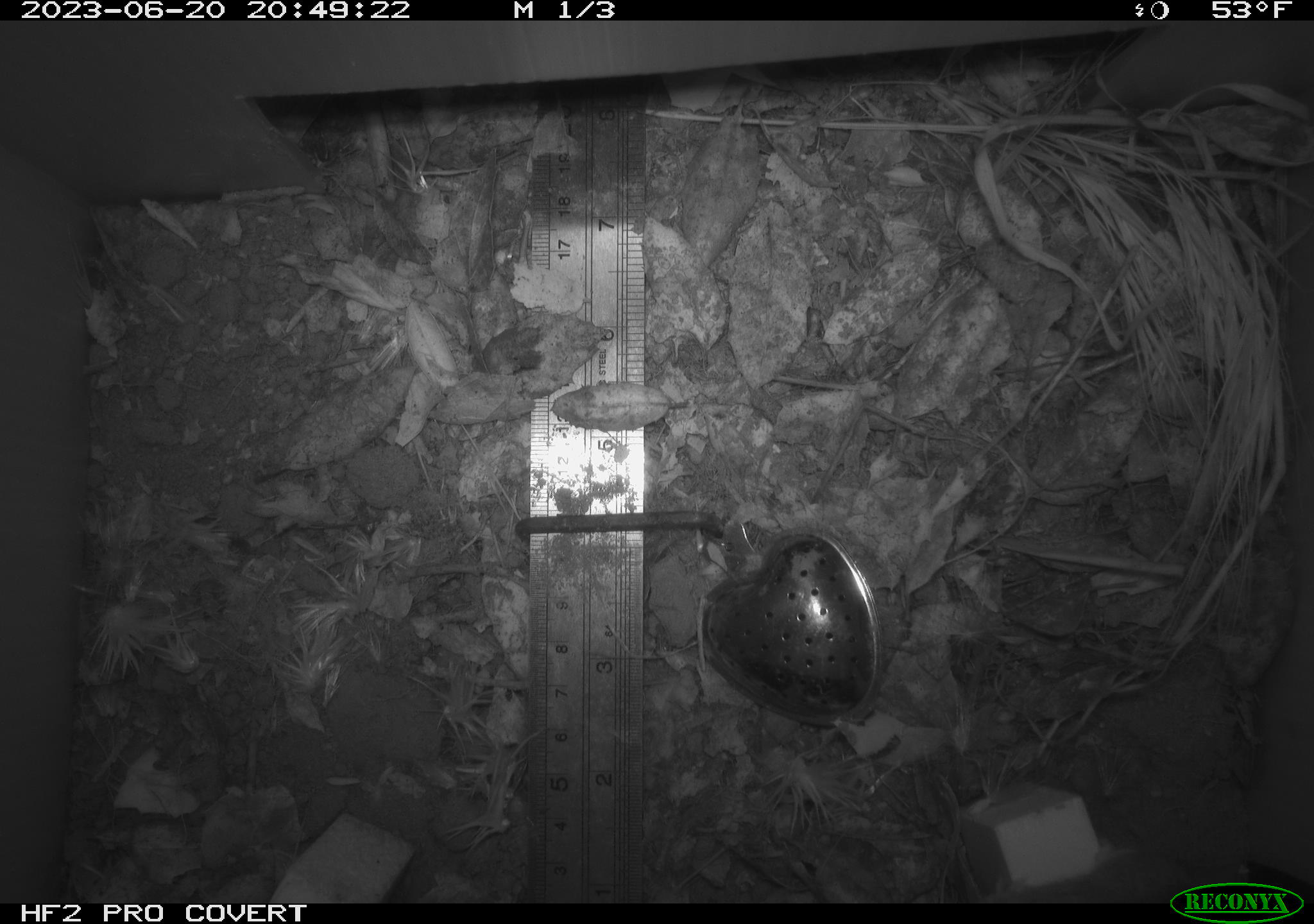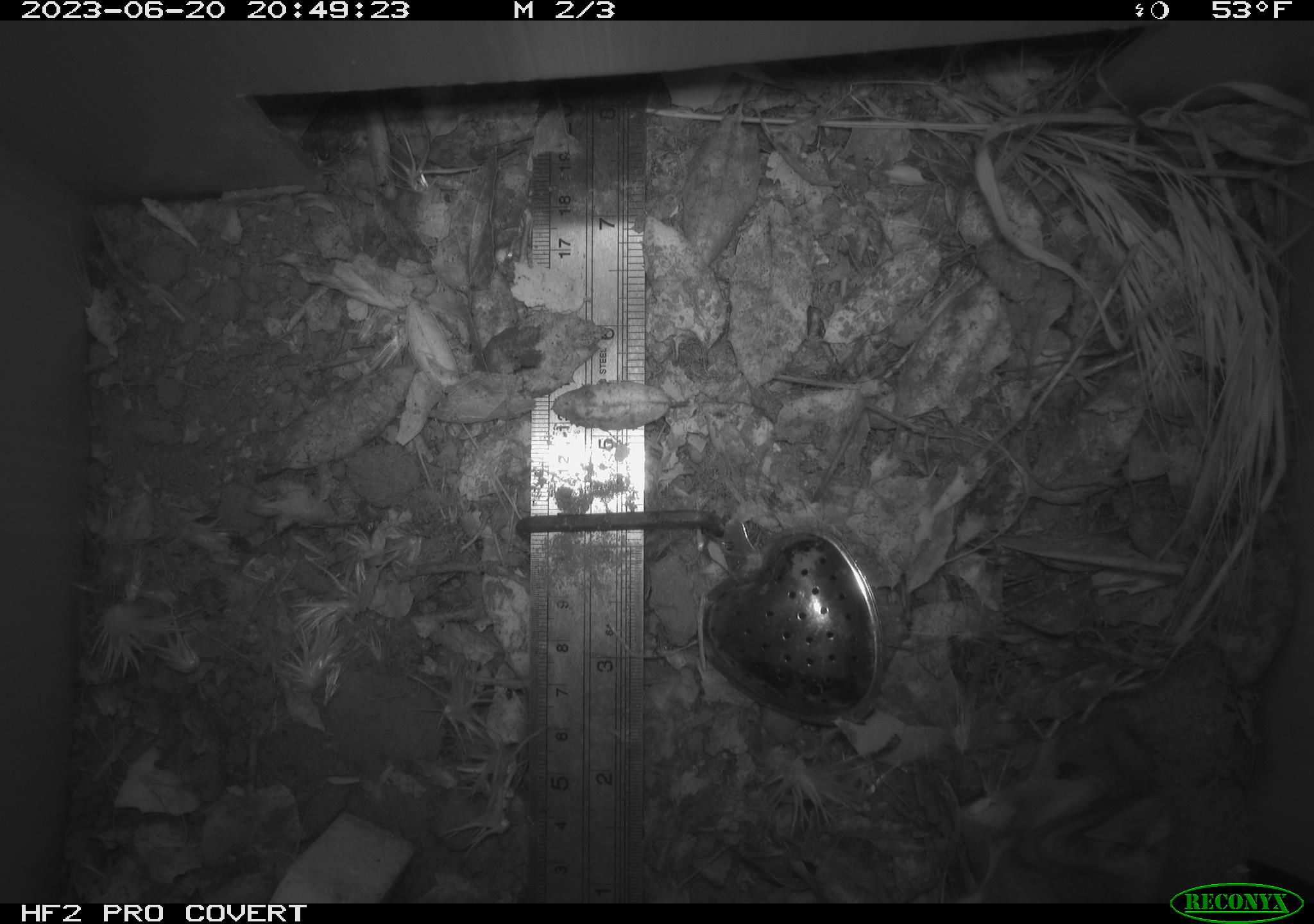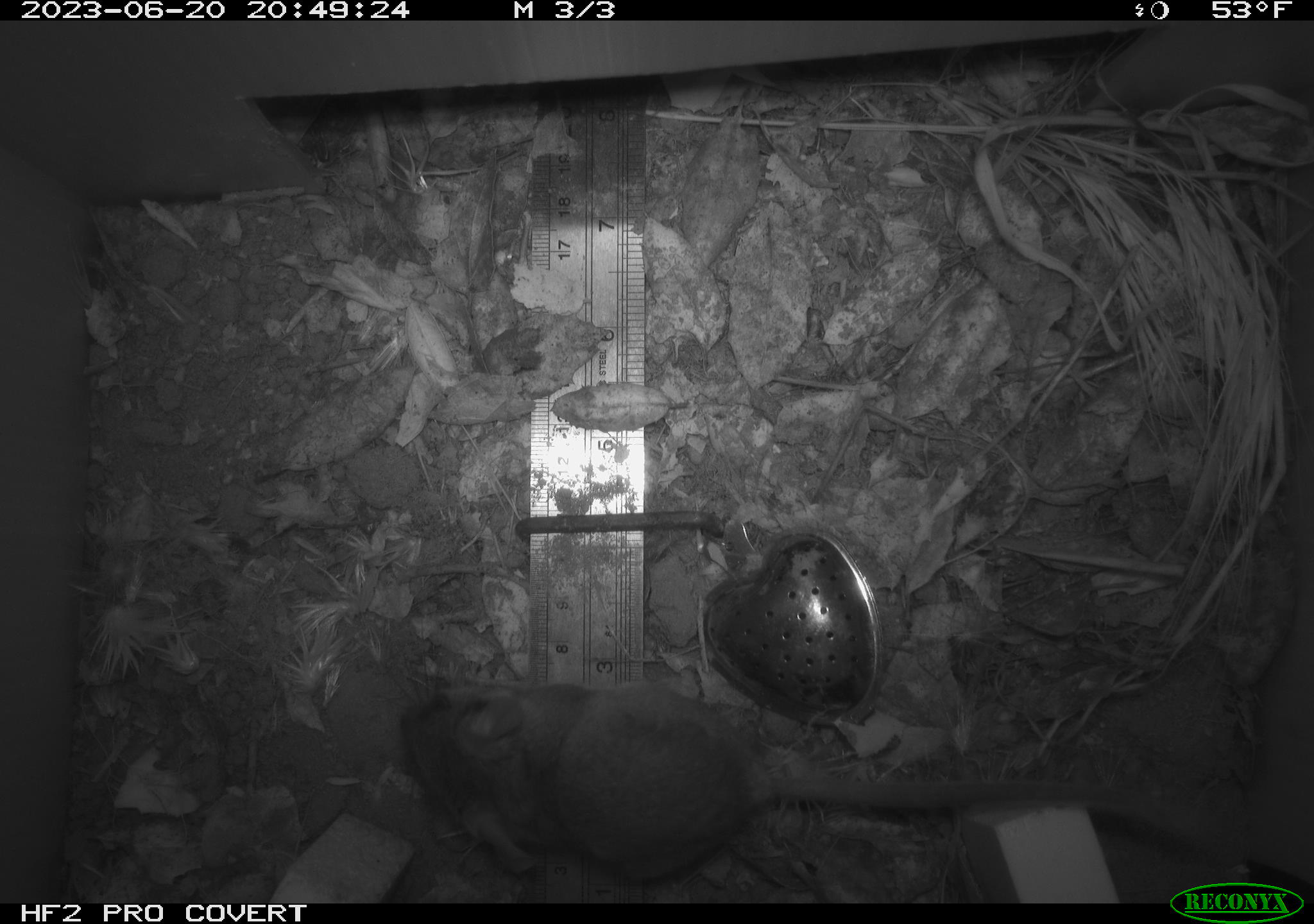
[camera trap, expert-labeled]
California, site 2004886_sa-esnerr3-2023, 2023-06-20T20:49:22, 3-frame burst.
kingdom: Animalia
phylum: Chordata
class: Mammalia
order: Rodentia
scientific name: Rodentia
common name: mouse species